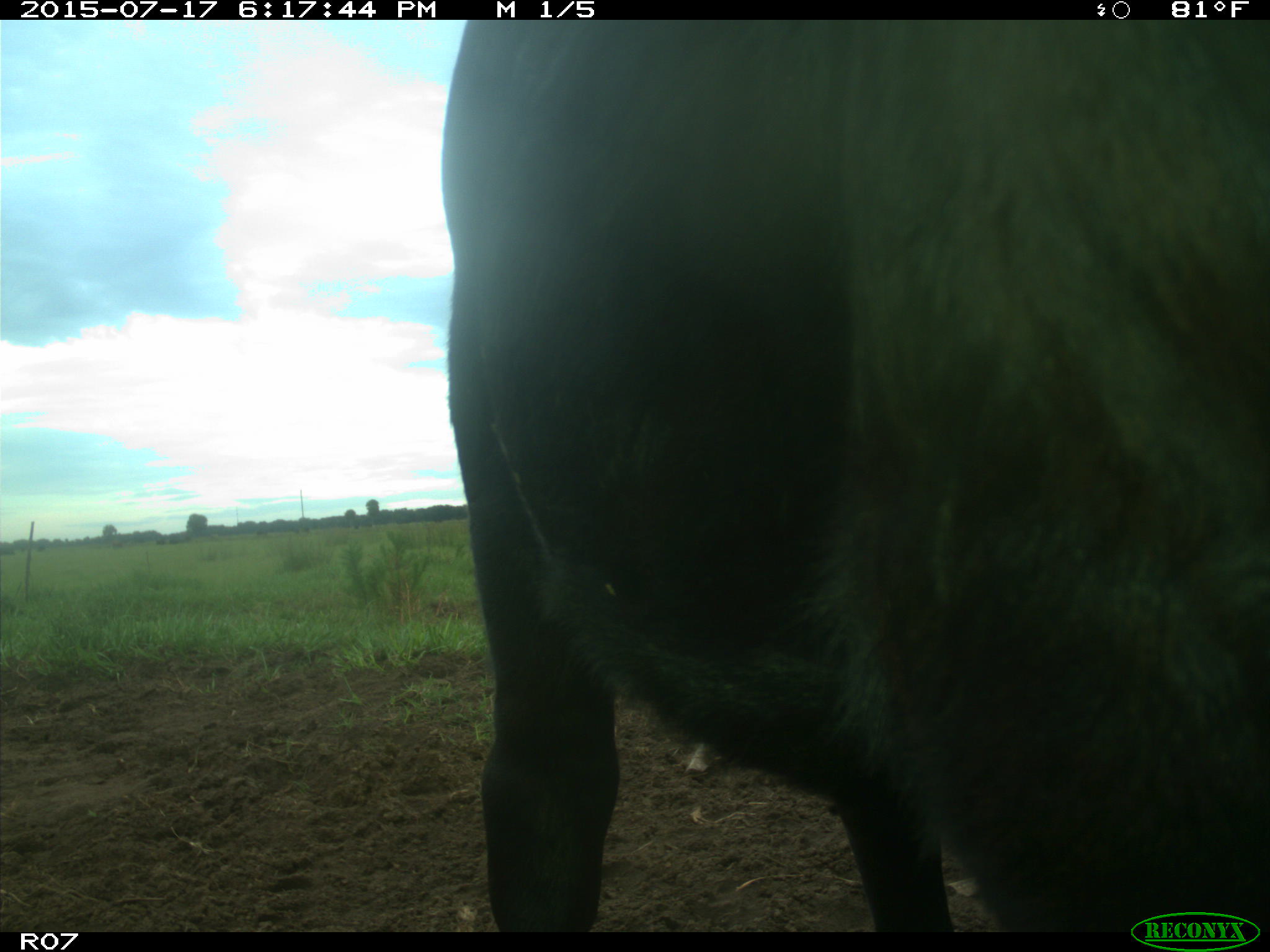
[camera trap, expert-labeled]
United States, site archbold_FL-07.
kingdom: Animalia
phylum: Chordata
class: Mammalia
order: Artiodactyla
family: Bovidae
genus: Bos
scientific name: Bos taurus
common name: domestic cow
Bos taurus (domestic cow).